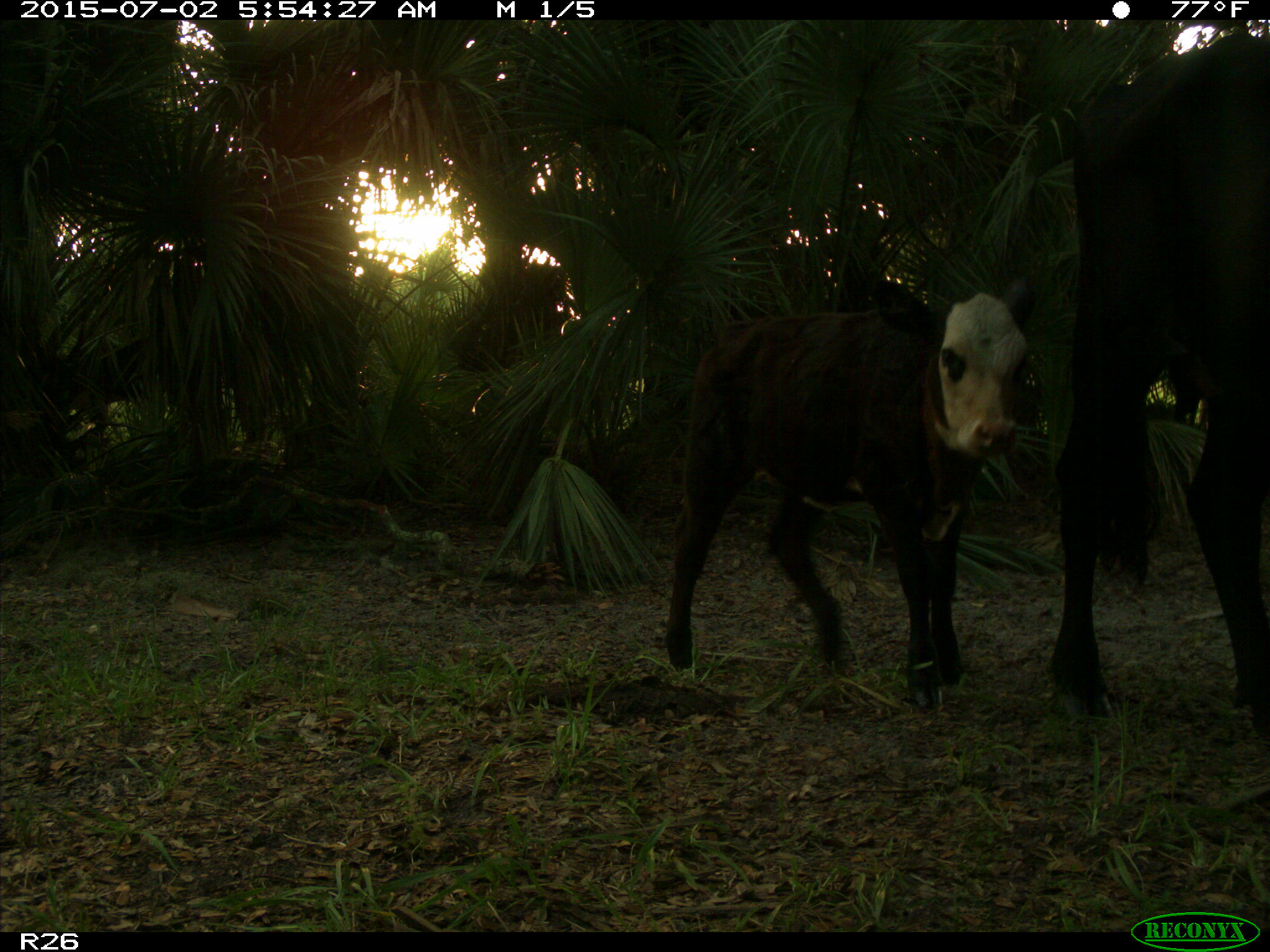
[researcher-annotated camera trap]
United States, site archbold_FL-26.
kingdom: Animalia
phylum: Chordata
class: Mammalia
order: Artiodactyla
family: Bovidae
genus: Bos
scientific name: Bos taurus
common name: domestic cow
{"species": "Bos taurus (domestic cow)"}